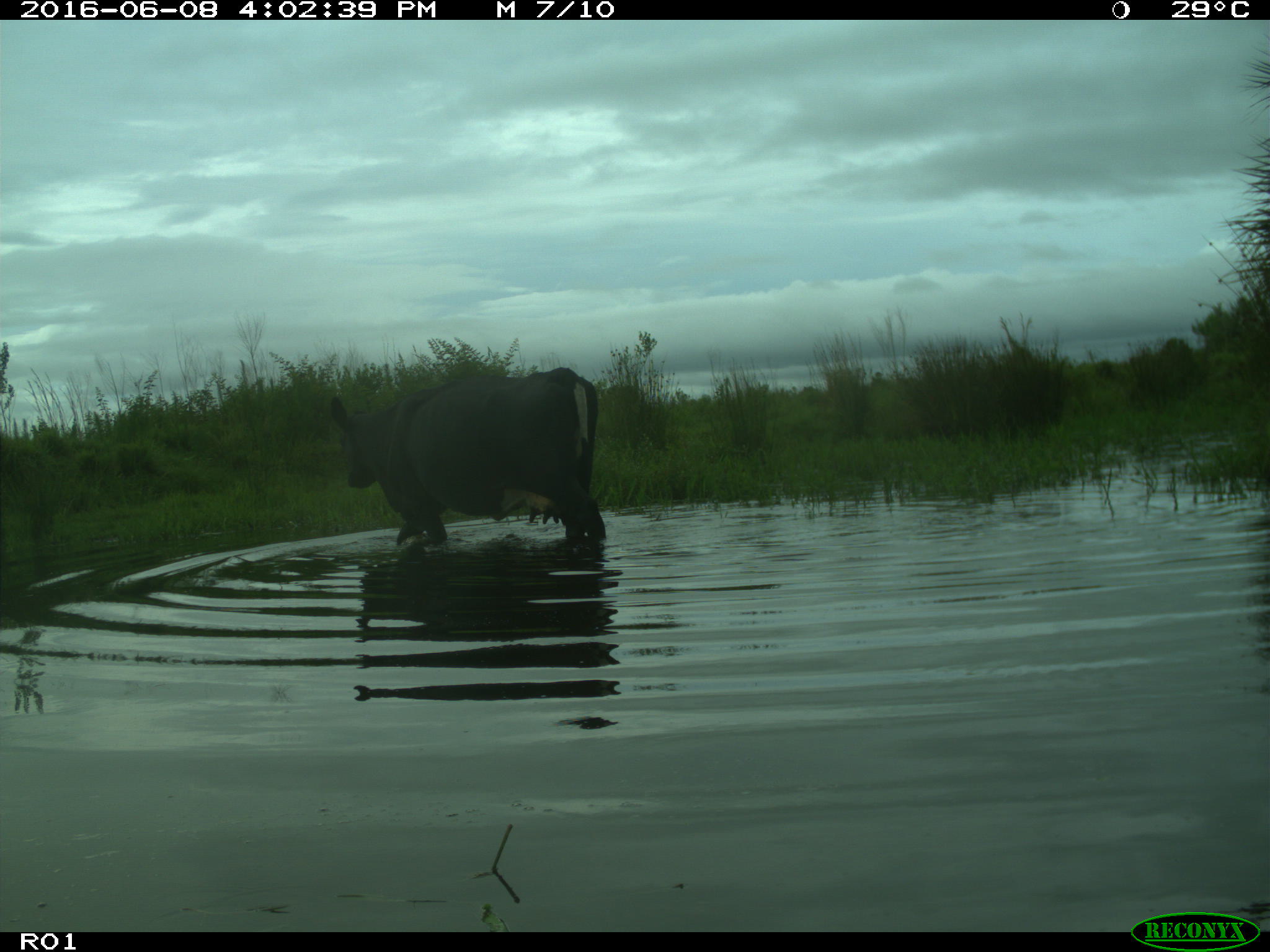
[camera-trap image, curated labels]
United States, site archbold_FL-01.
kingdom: Animalia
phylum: Chordata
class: Mammalia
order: Artiodactyla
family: Bovidae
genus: Bos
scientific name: Bos taurus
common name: domestic cow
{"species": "Bos taurus (domestic cow)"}